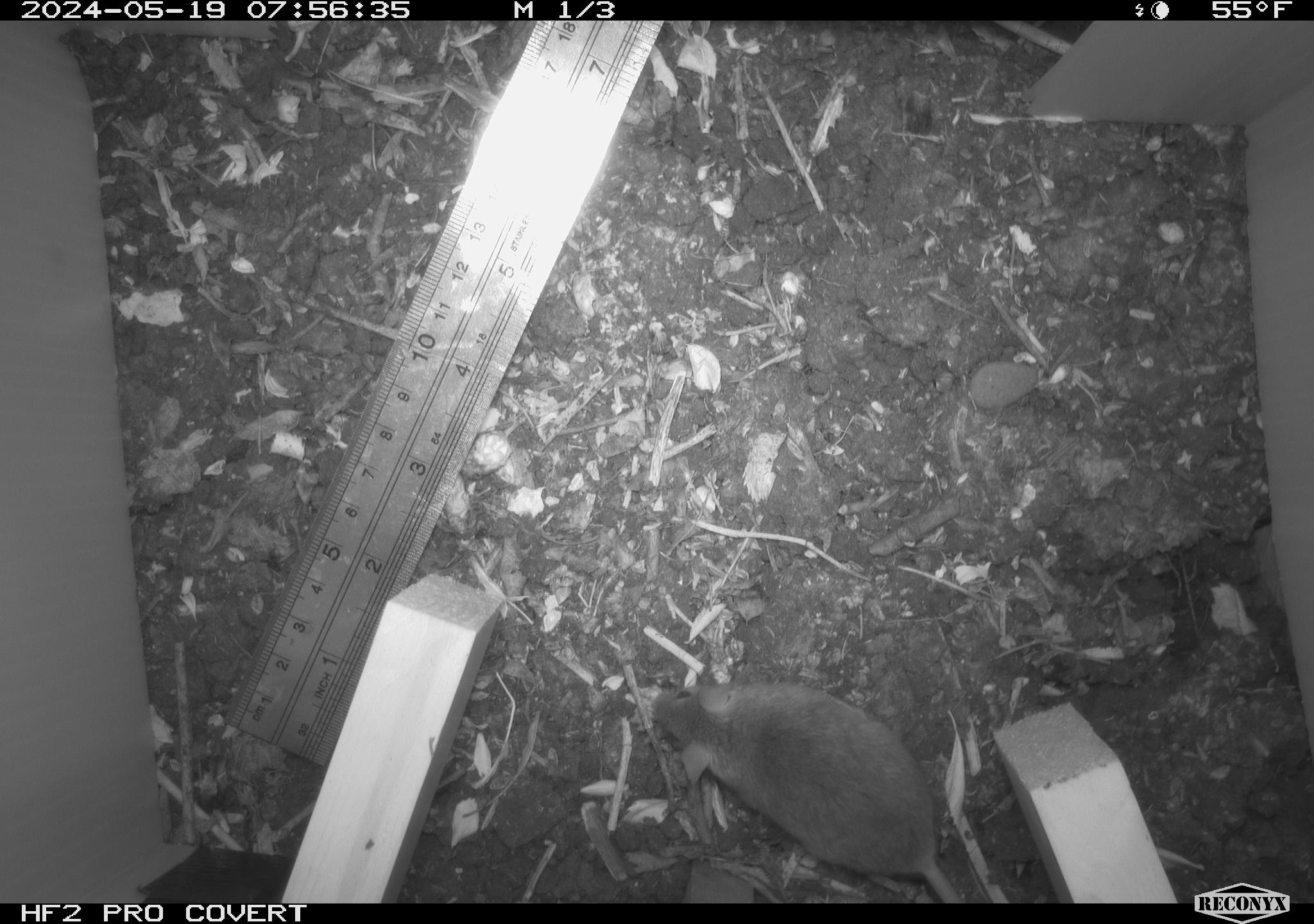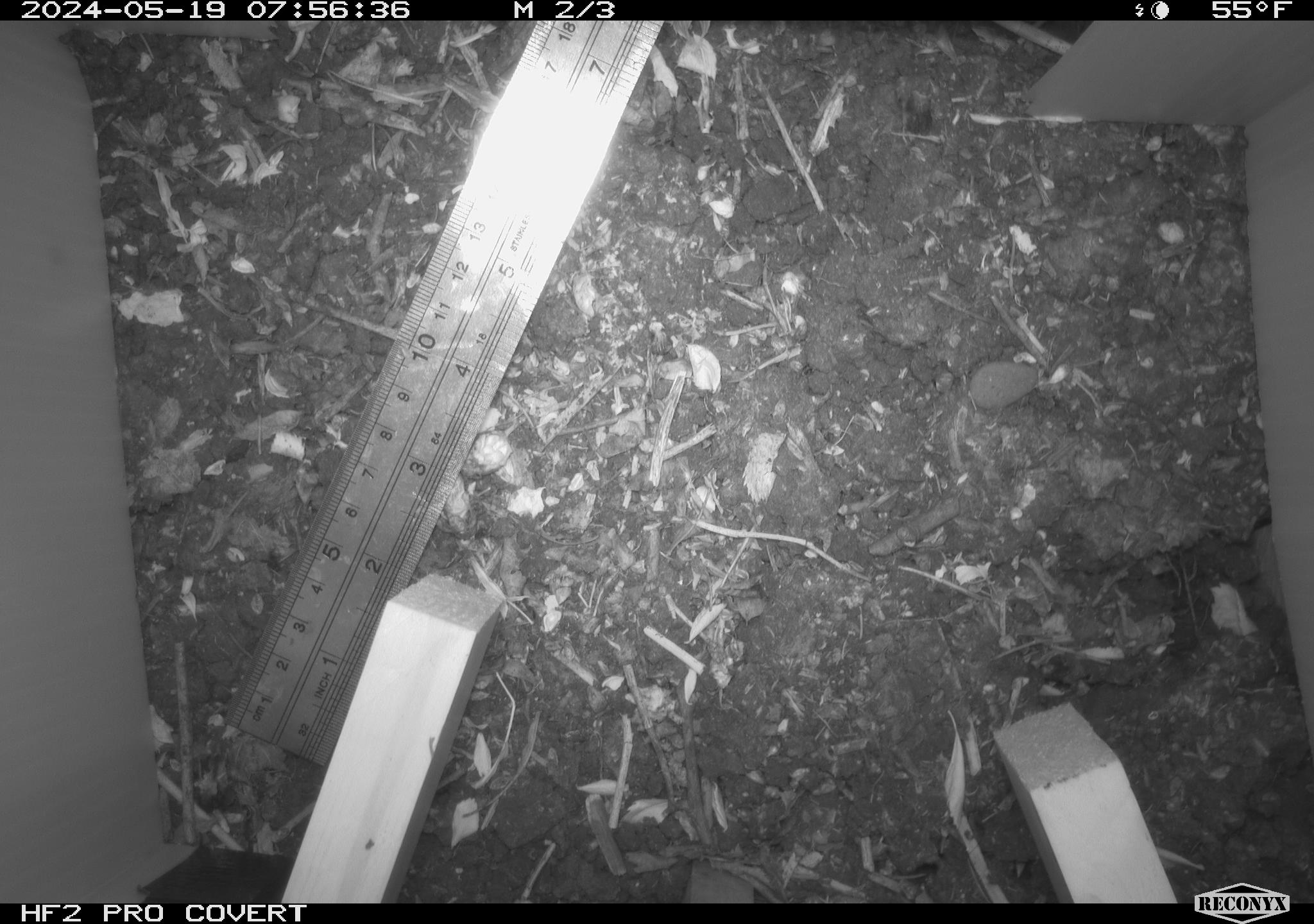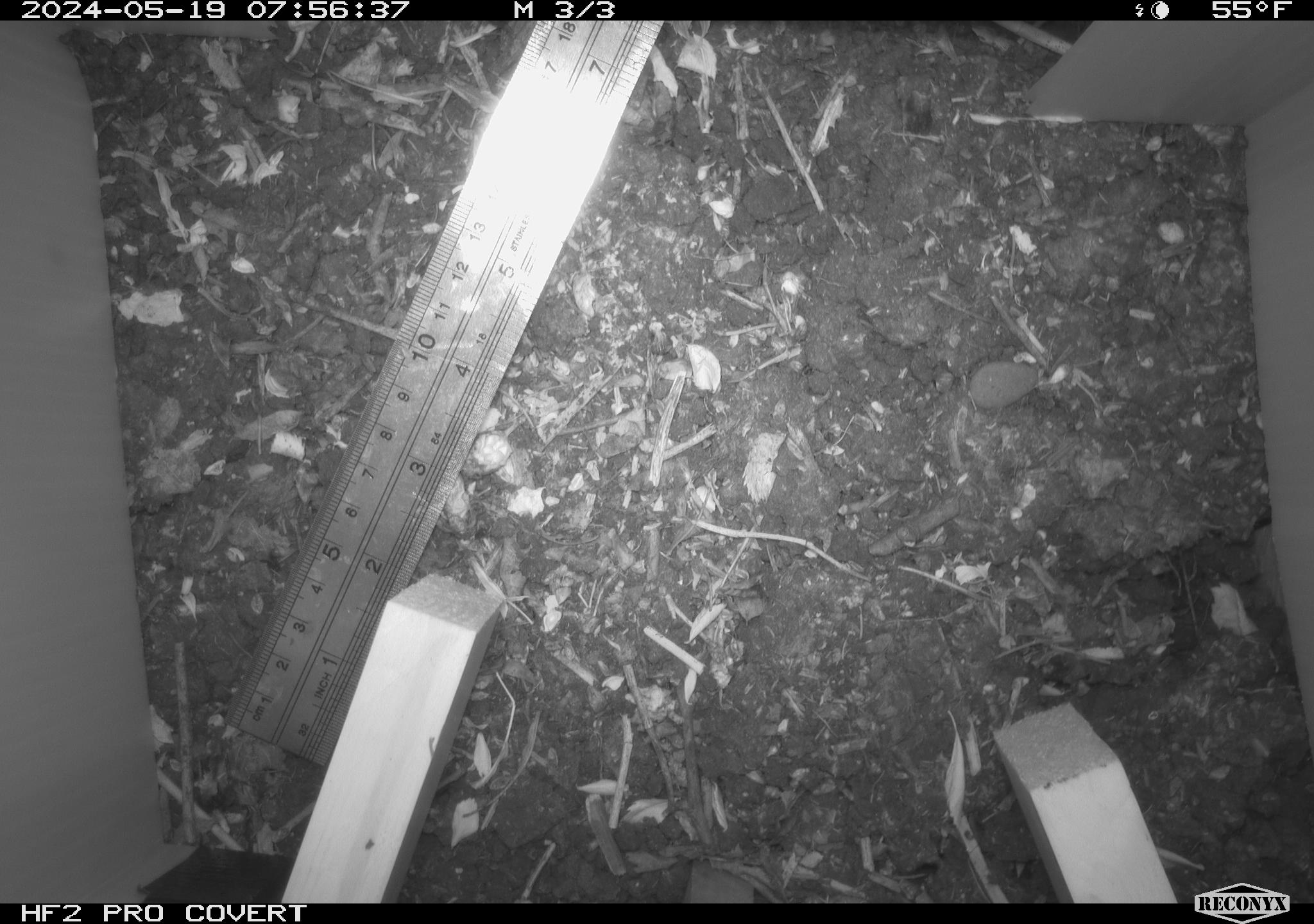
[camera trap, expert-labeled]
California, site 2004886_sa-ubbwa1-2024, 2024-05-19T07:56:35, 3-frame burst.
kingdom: Animalia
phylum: Chordata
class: Mammalia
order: Rodentia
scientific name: Rodentia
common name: mouse species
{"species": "mouse species (Rodentia)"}